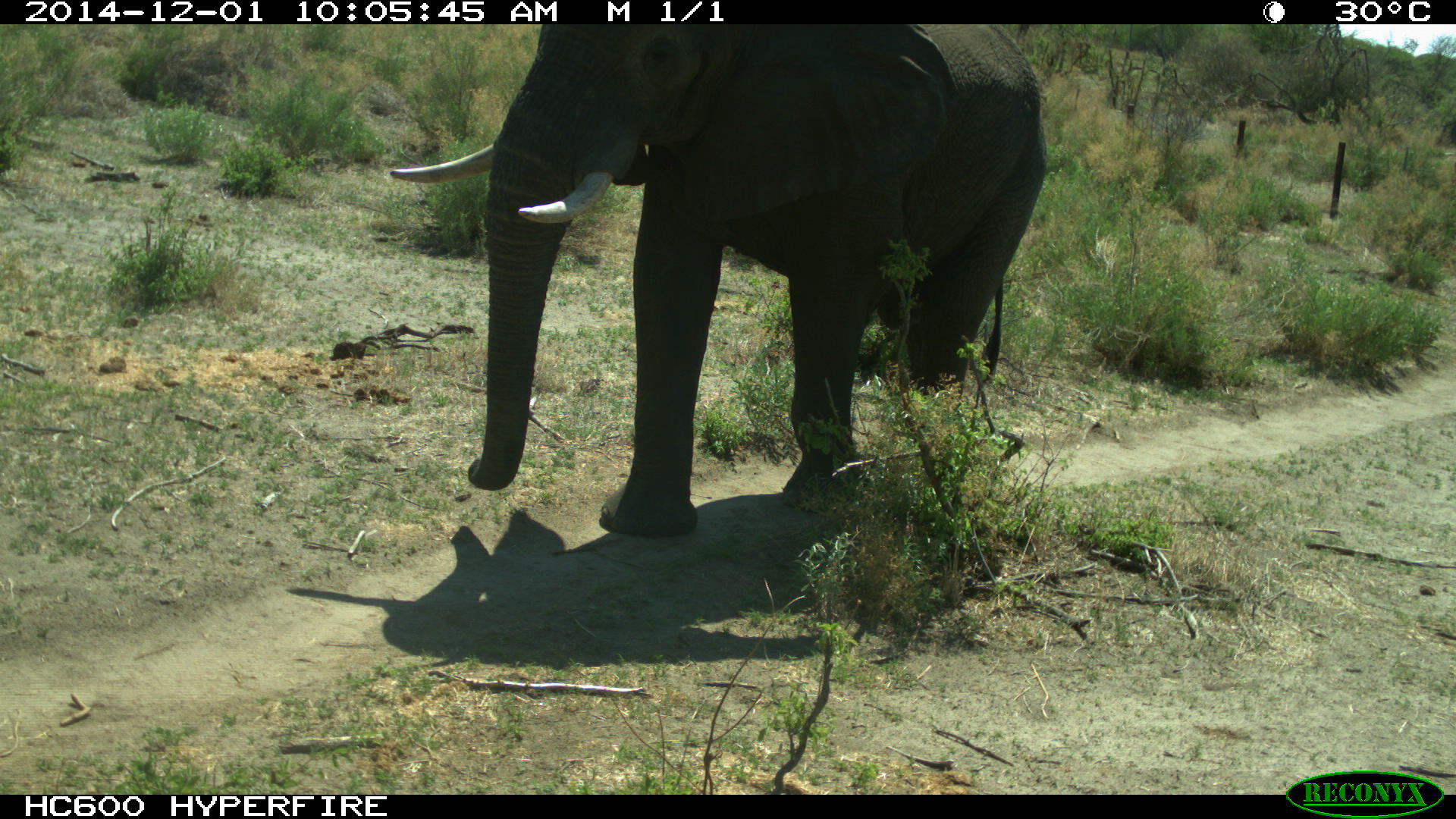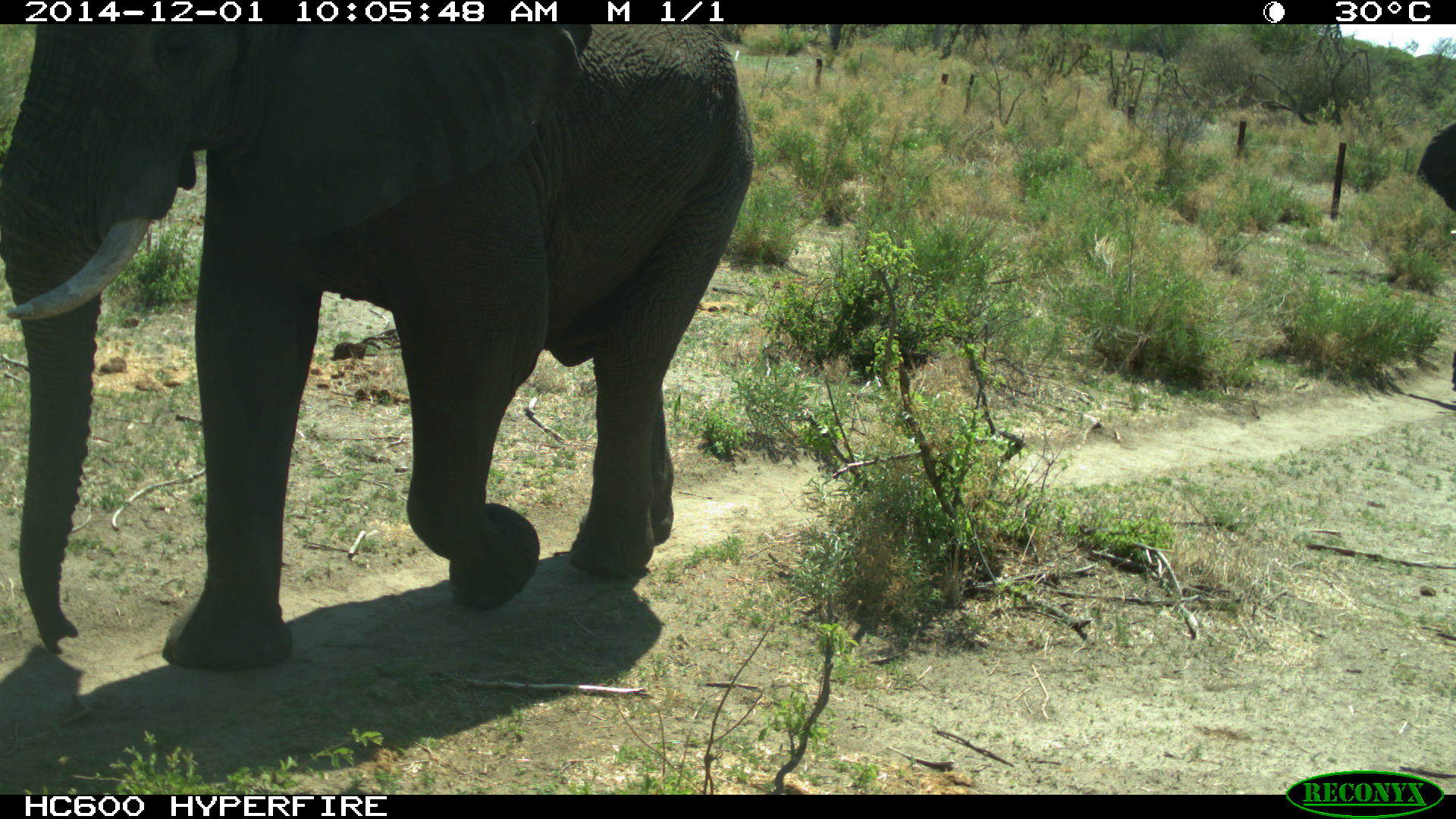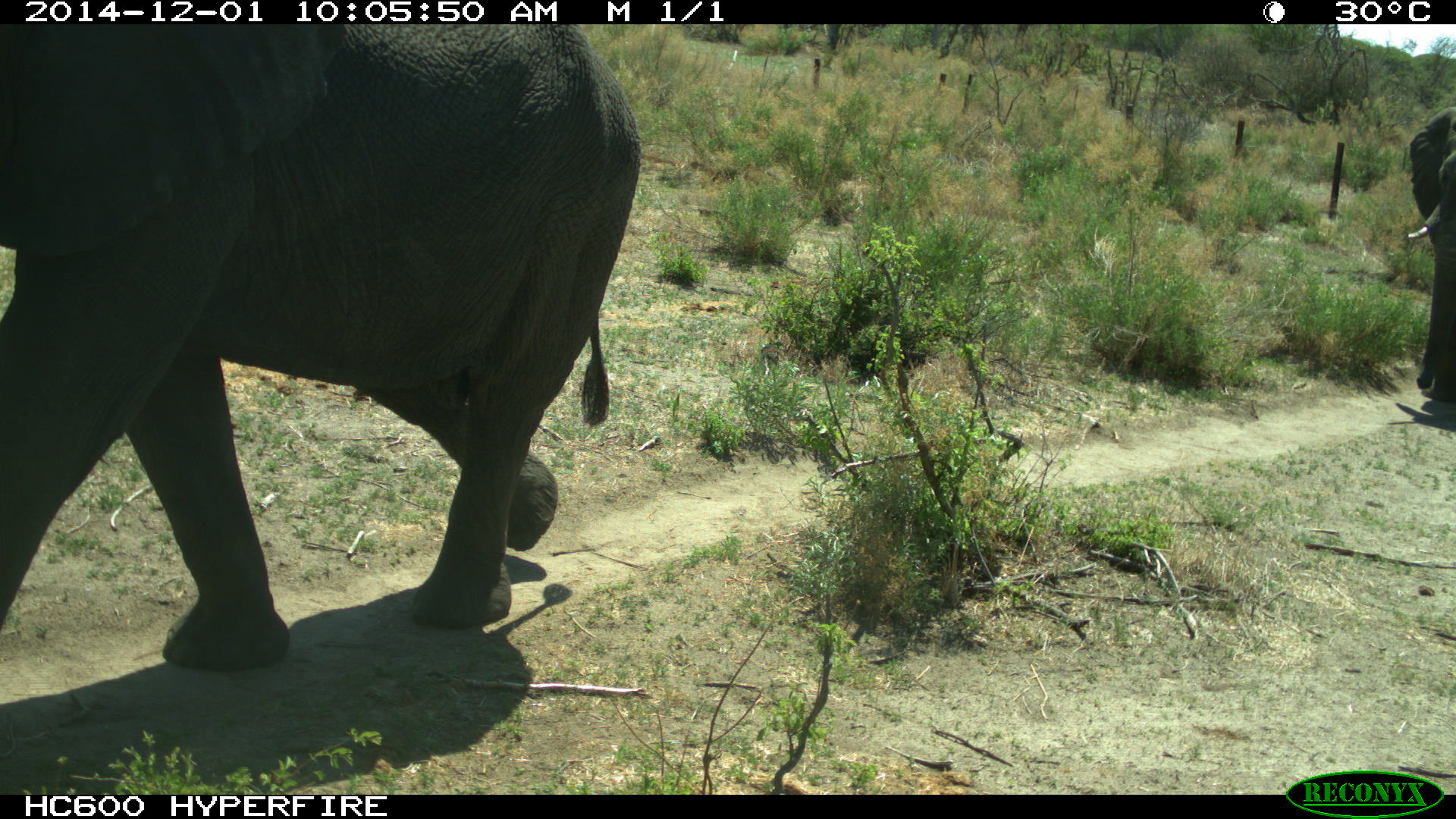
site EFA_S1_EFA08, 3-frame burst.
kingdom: Animalia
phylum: Chordata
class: Mammalia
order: Proboscidea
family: Elephantidae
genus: Loxodonta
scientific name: Loxodonta africana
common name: african bush elephant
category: elephant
Elephant (african bush elephant) (Loxodonta africana), count 2. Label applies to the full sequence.